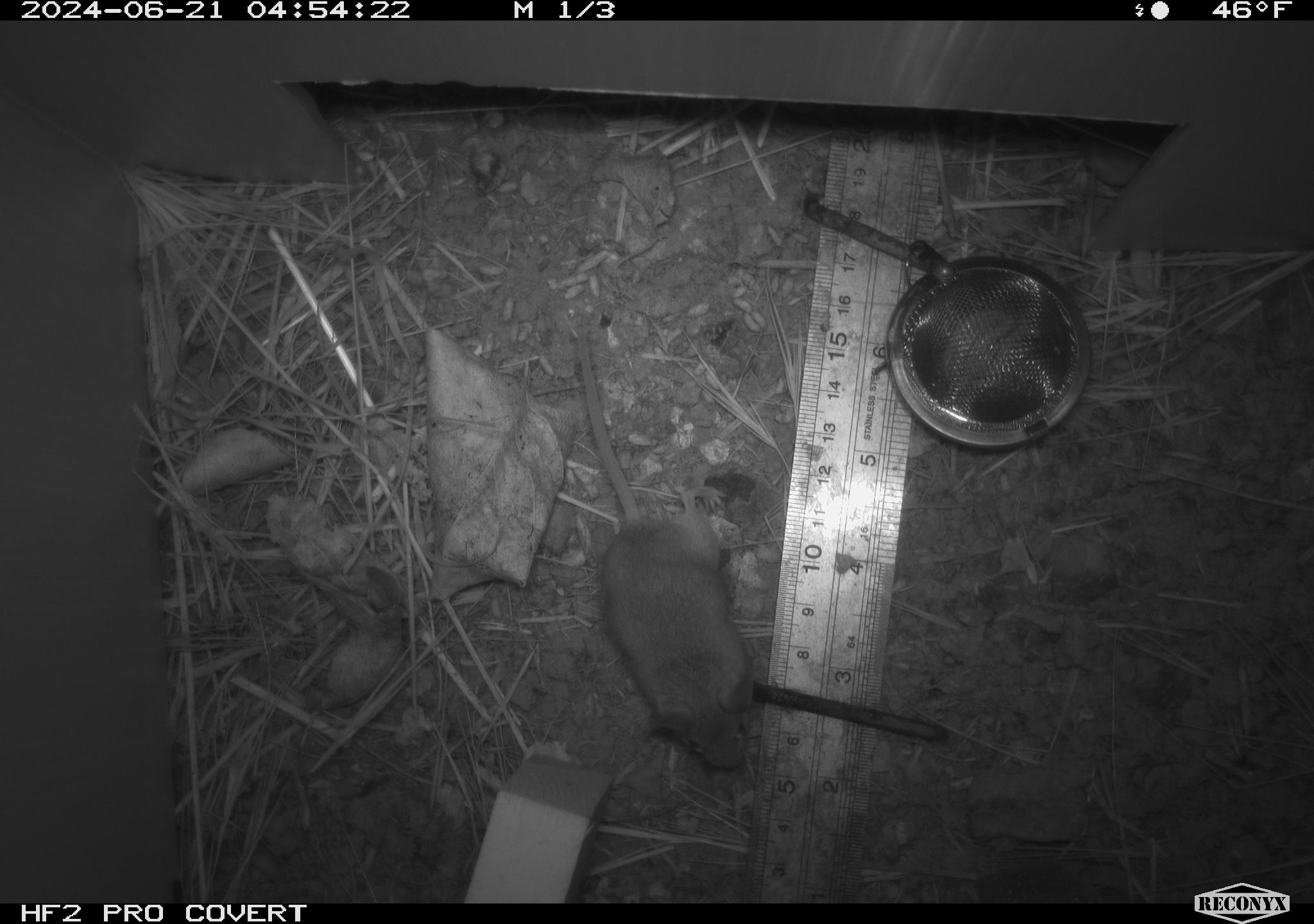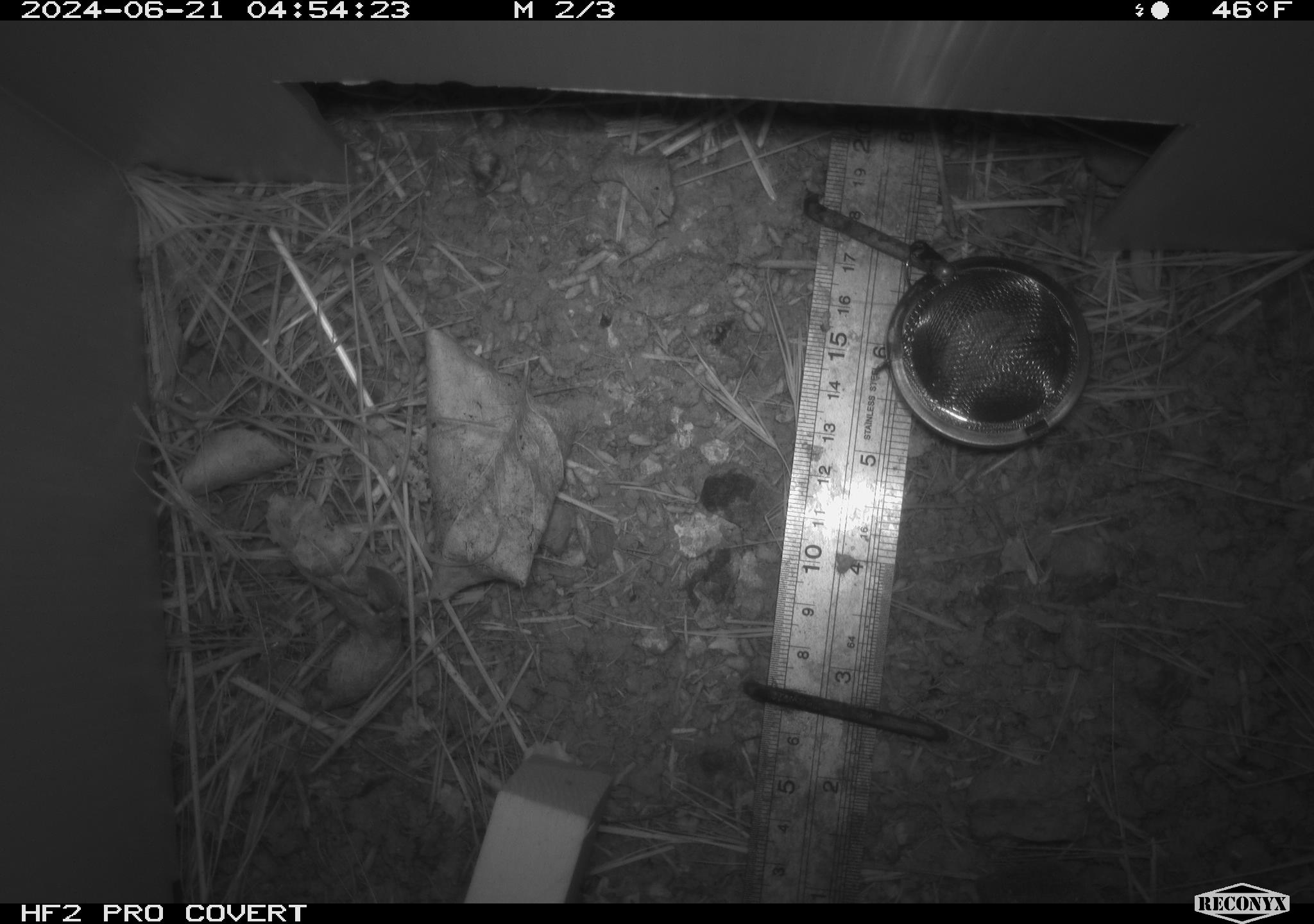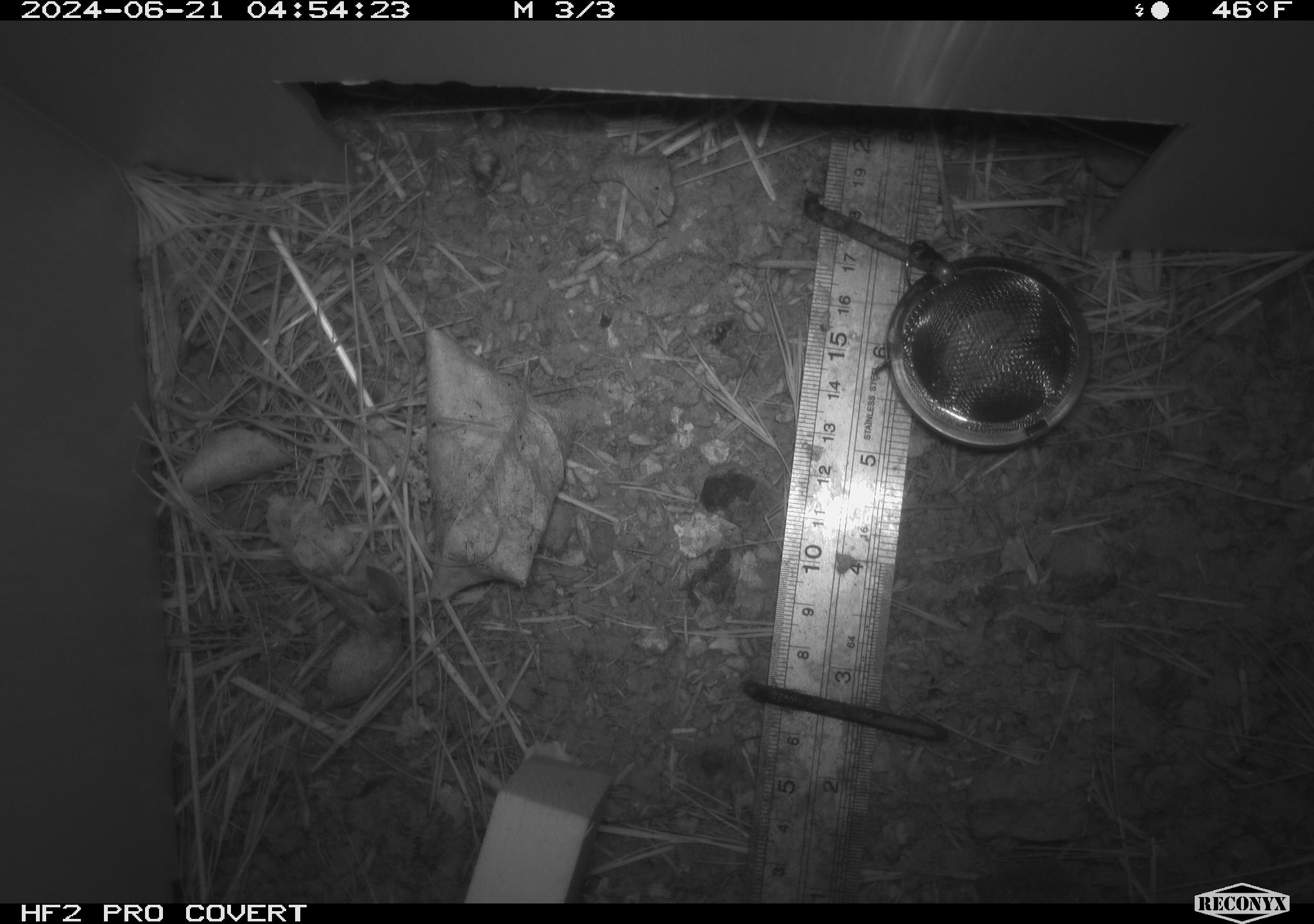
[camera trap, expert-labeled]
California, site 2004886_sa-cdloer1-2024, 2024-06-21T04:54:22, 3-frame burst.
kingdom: Animalia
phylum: Chordata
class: Mammalia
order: Rodentia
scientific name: Rodentia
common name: mouse species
Mouse species (Rodentia).